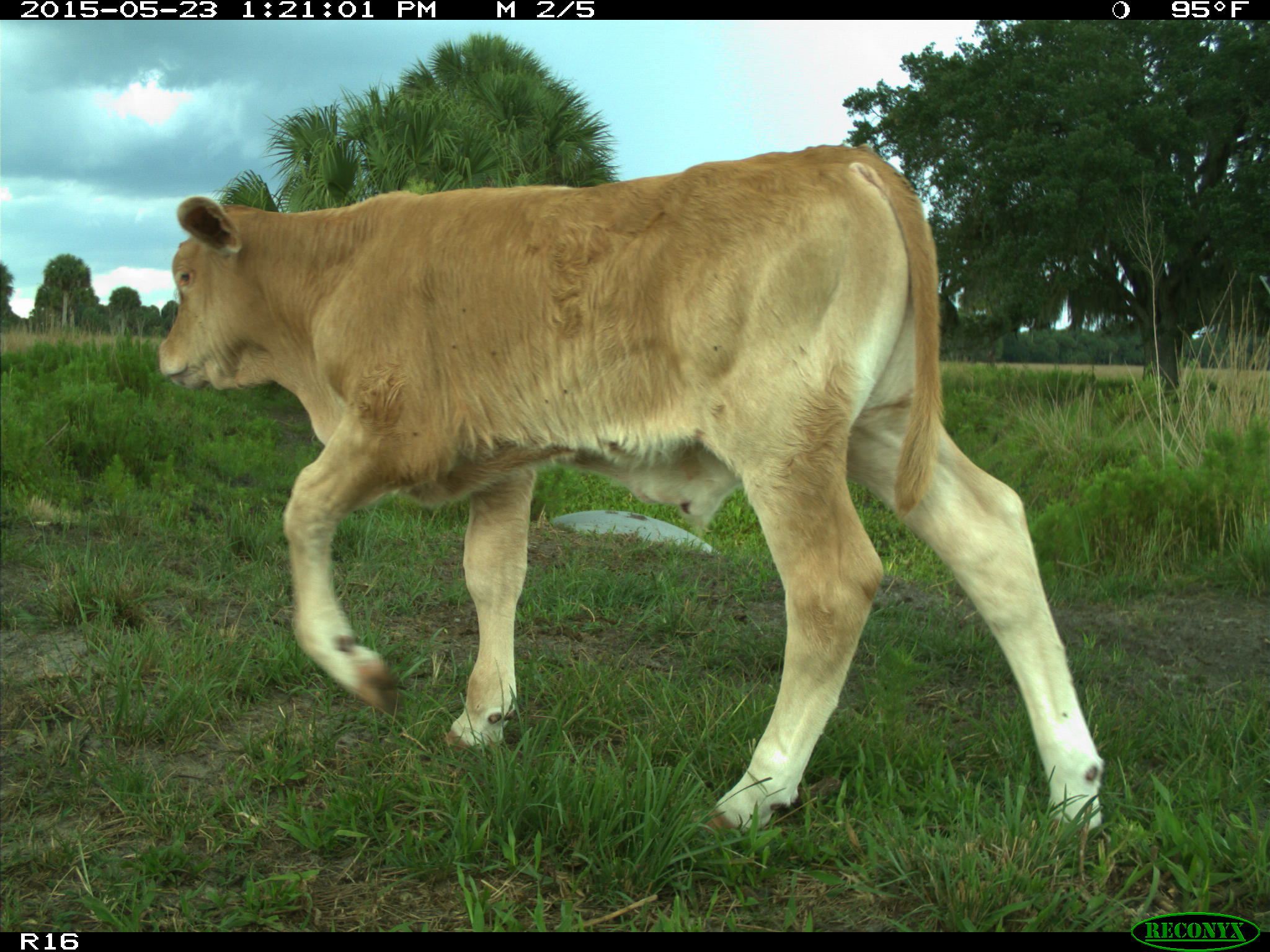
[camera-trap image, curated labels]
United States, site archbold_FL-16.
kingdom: Animalia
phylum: Chordata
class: Mammalia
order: Artiodactyla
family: Bovidae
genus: Bos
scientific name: Bos taurus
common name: domestic cow